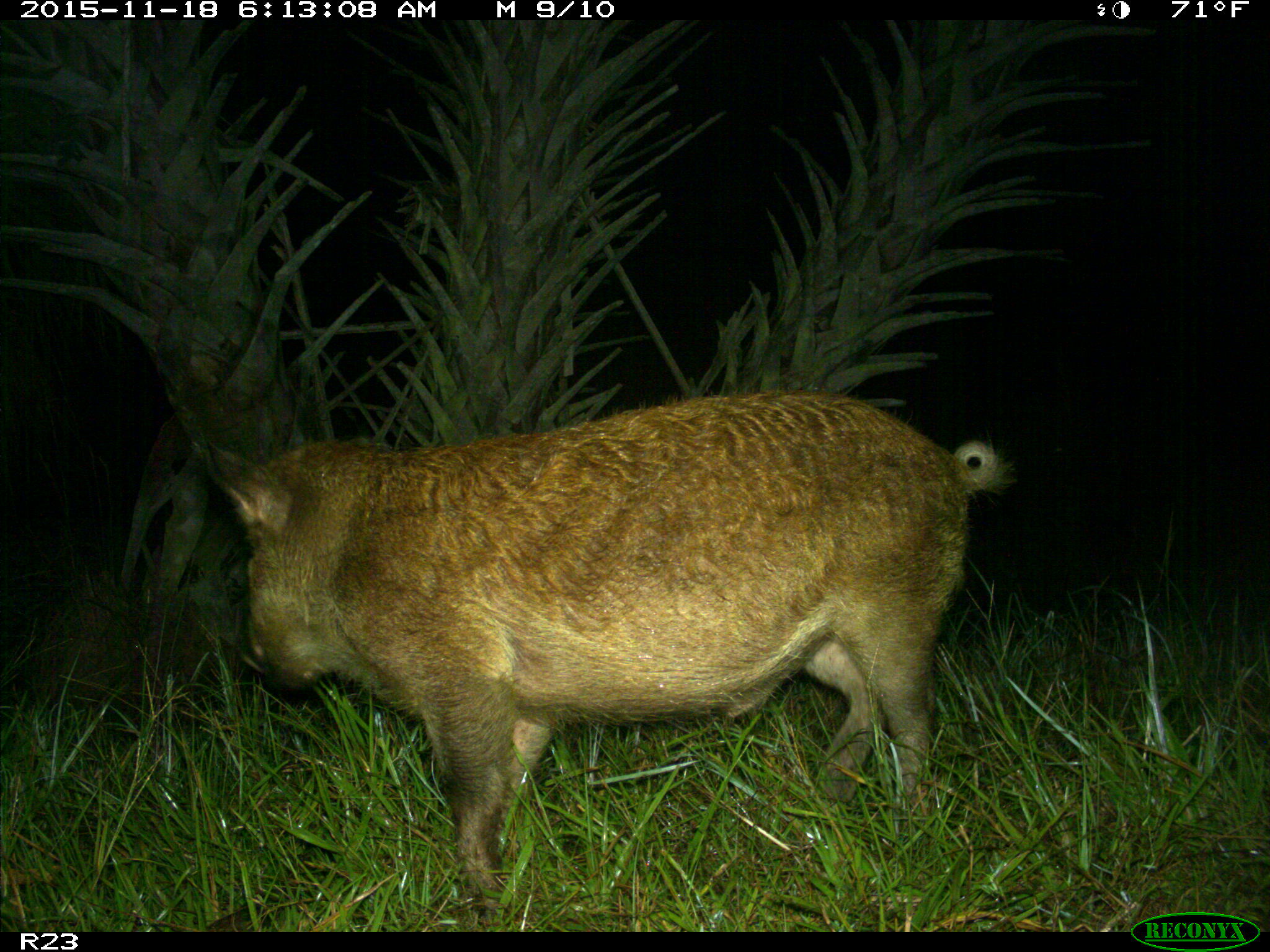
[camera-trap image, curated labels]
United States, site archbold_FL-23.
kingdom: Animalia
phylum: Chordata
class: Mammalia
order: Artiodactyla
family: Suidae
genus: Sus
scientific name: Sus scrofa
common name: wild boar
Sus scrofa (wild boar).